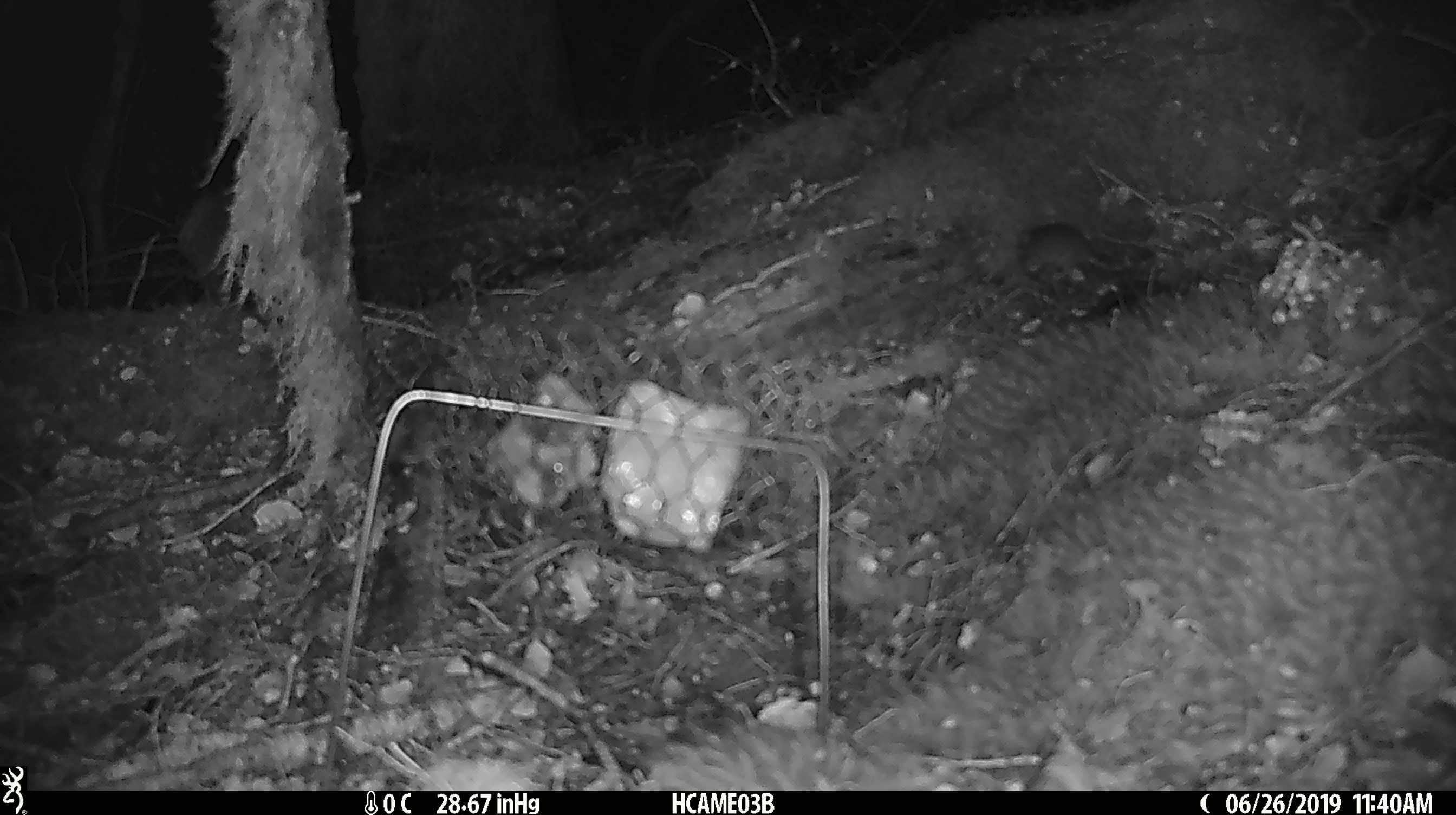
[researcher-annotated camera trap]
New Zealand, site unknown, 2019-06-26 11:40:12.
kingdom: Animalia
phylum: Chordata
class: Mammalia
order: Rodentia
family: Muridae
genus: Mus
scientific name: Mus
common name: mouse